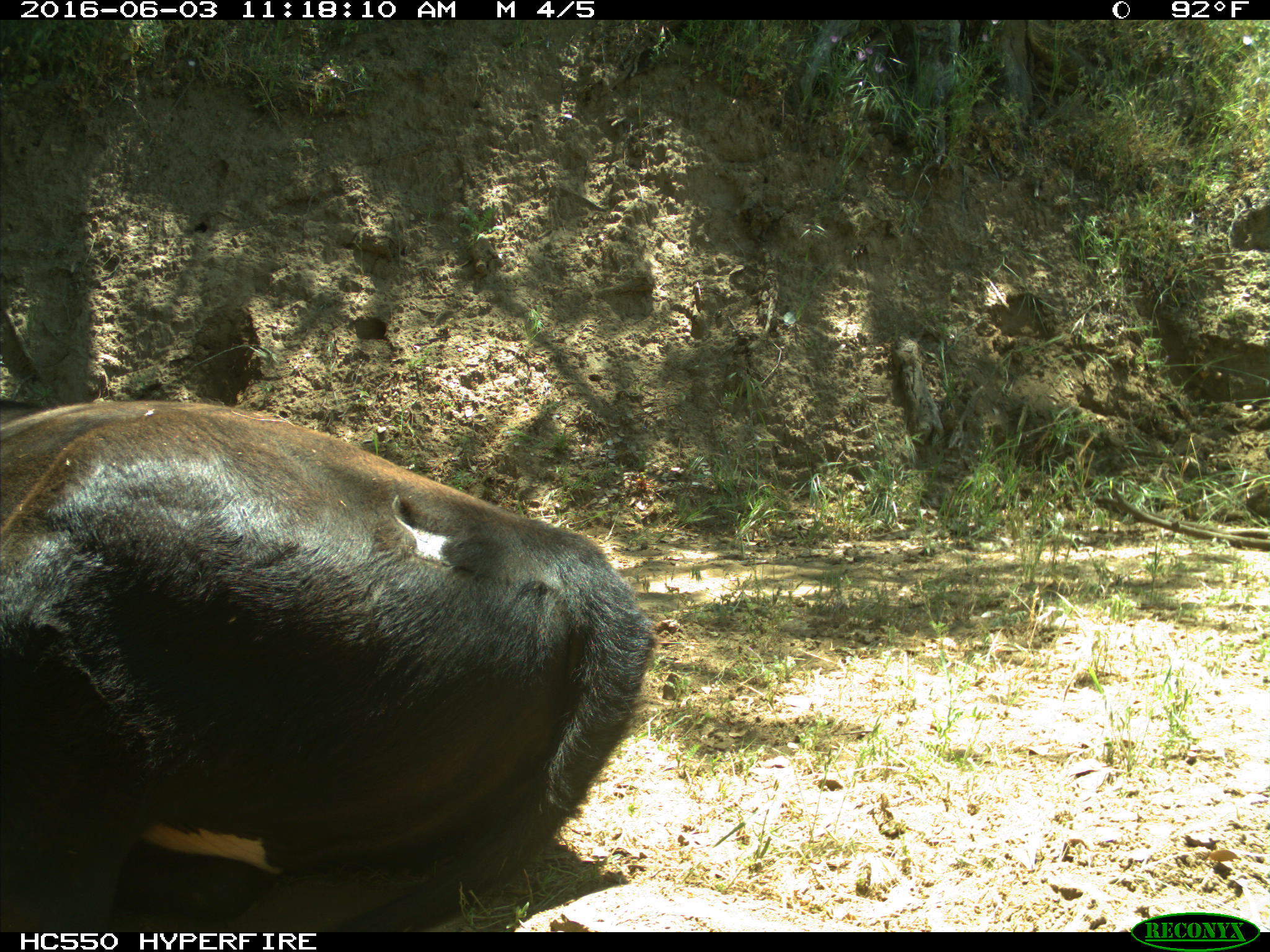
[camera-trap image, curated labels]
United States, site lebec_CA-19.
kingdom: Animalia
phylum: Chordata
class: Mammalia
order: Artiodactyla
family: Bovidae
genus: Bos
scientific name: Bos taurus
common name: domestic cow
Bos taurus (domestic cow).